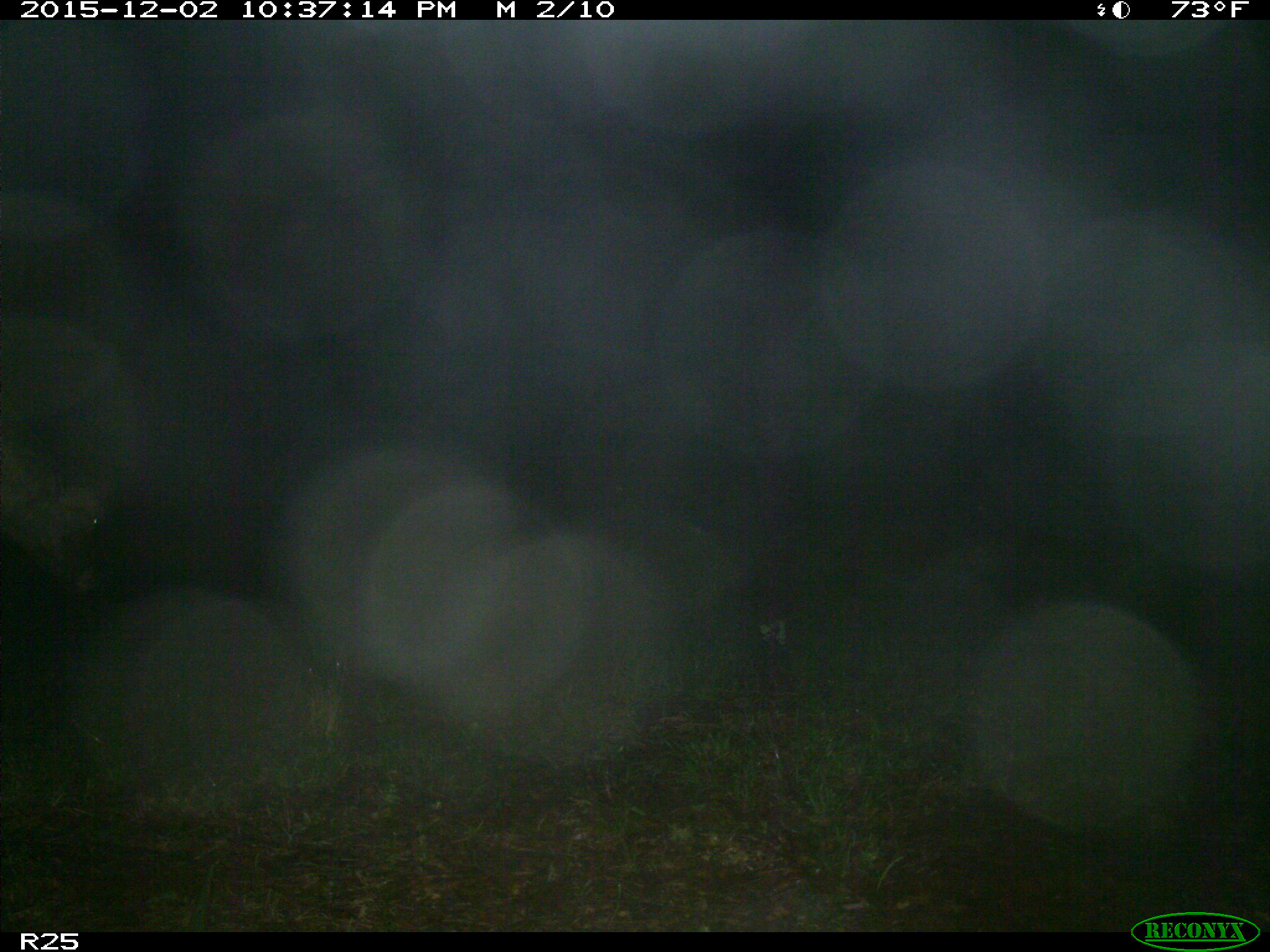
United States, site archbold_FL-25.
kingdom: Animalia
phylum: Chordata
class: Mammalia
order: Artiodactyla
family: Bovidae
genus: Bos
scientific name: Bos taurus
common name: domestic cow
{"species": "Bos taurus (domestic cow)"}